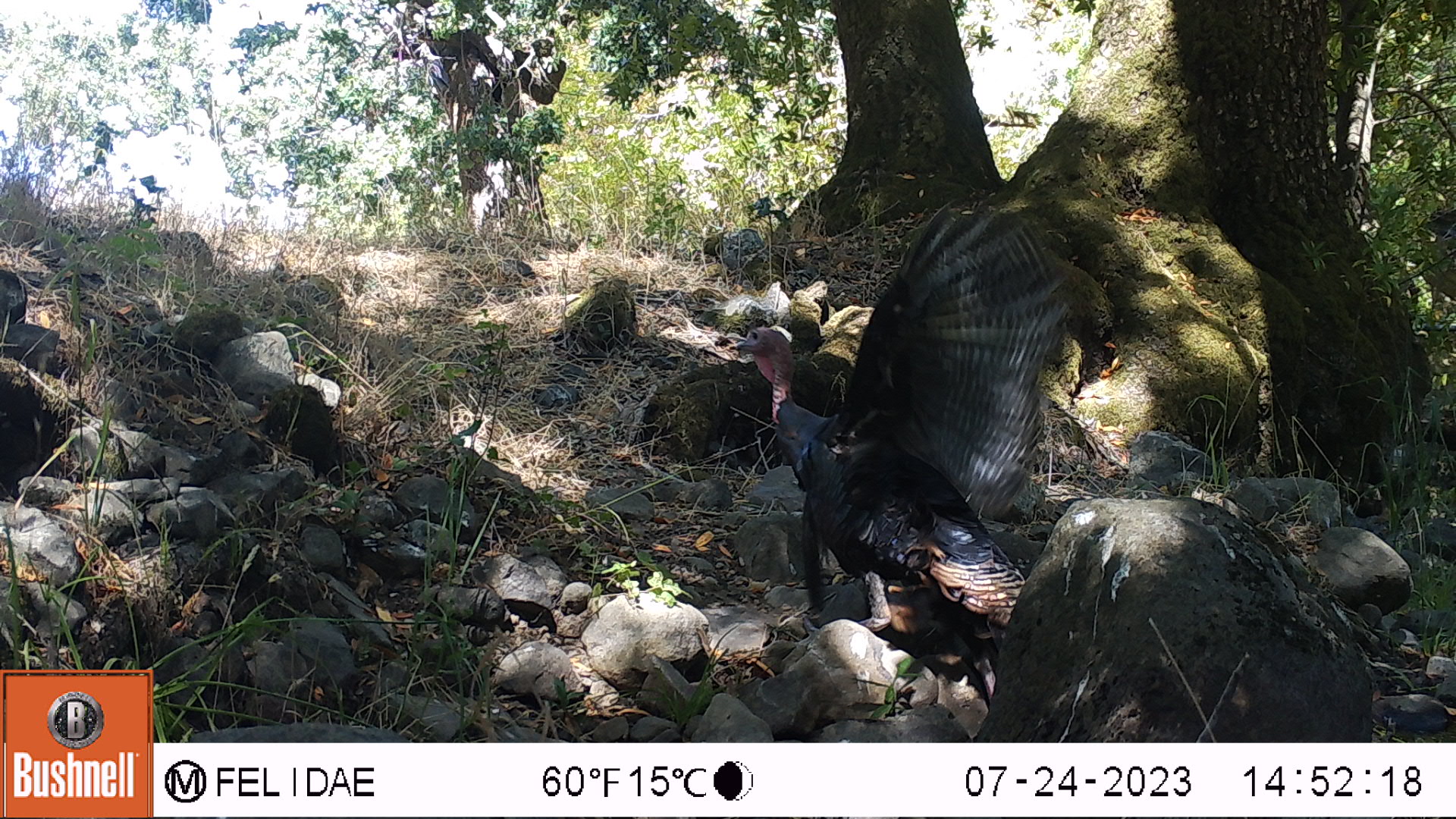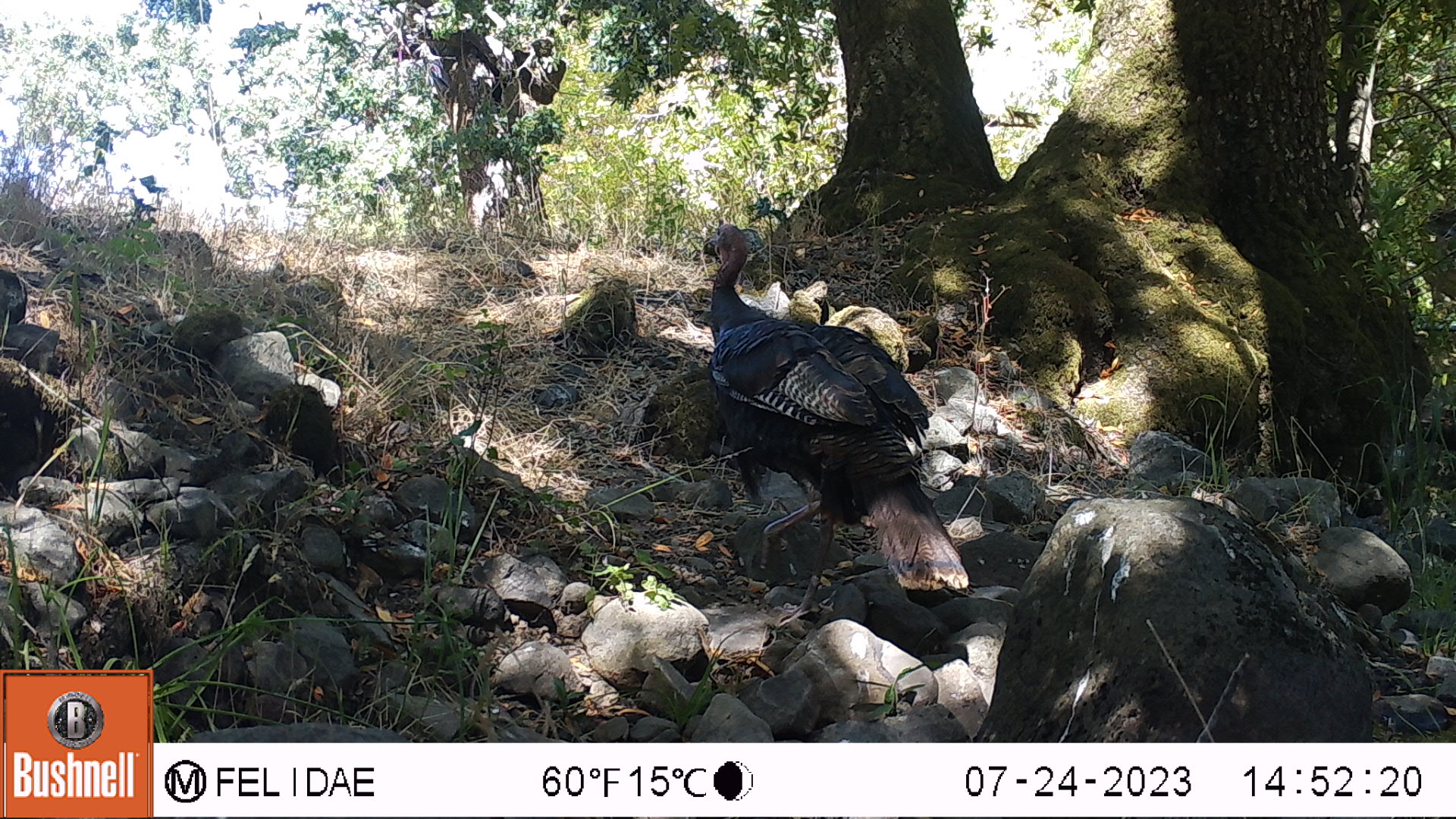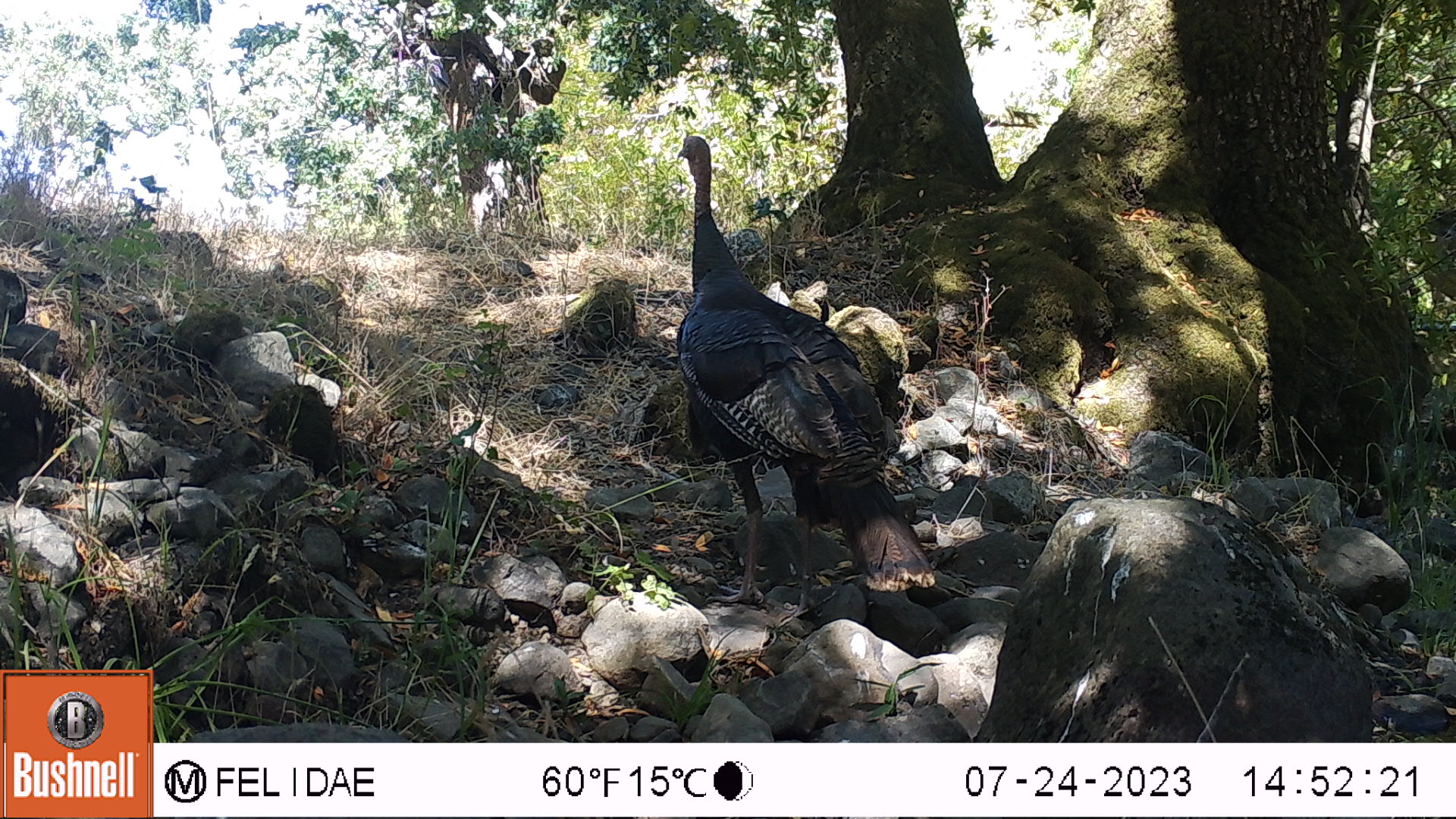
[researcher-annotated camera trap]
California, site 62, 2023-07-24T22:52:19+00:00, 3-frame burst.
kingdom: Animalia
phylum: Chordata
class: Aves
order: Galliformes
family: Phasianidae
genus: Meleagris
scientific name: Meleagris gallopavo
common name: turkey